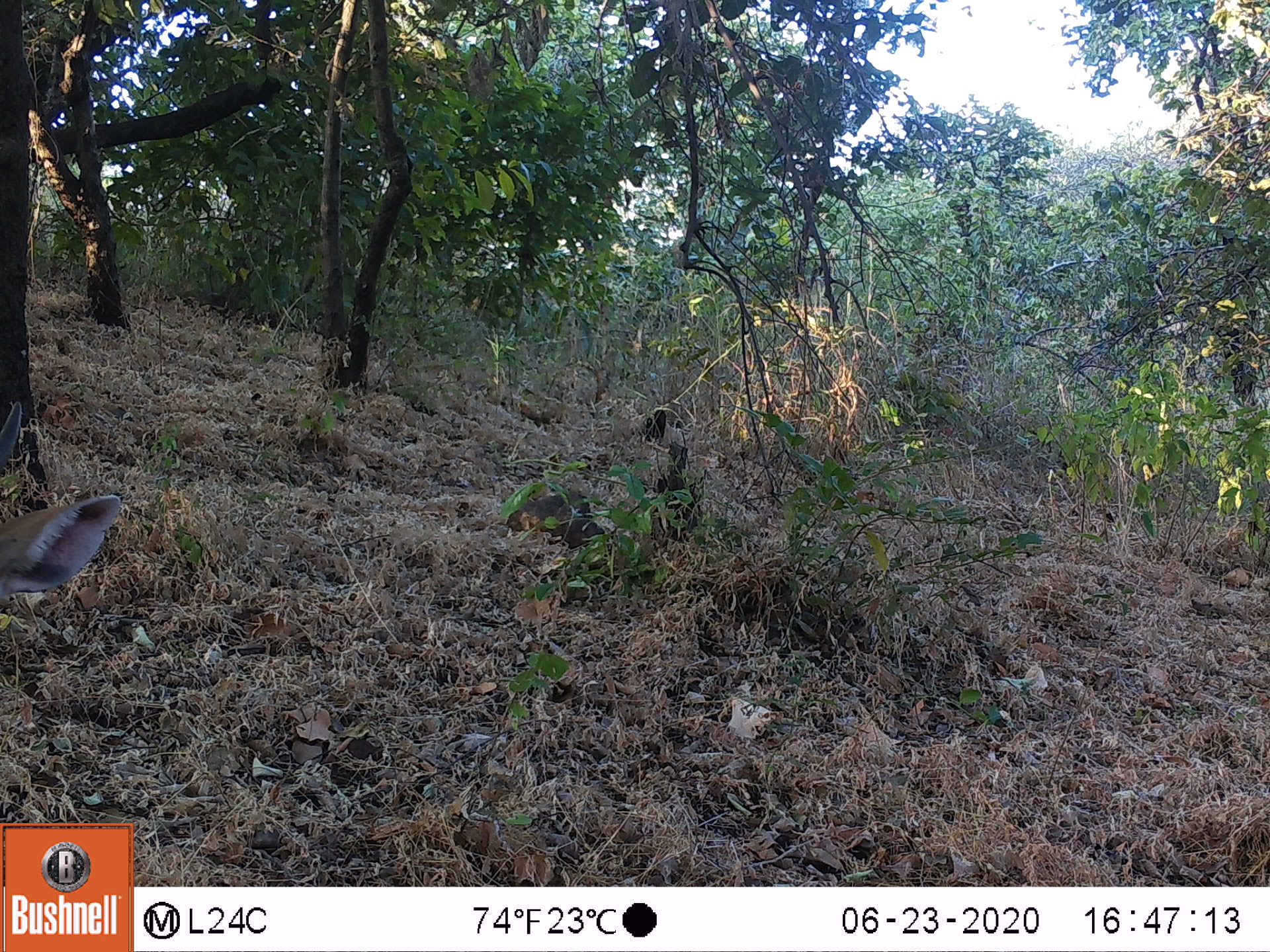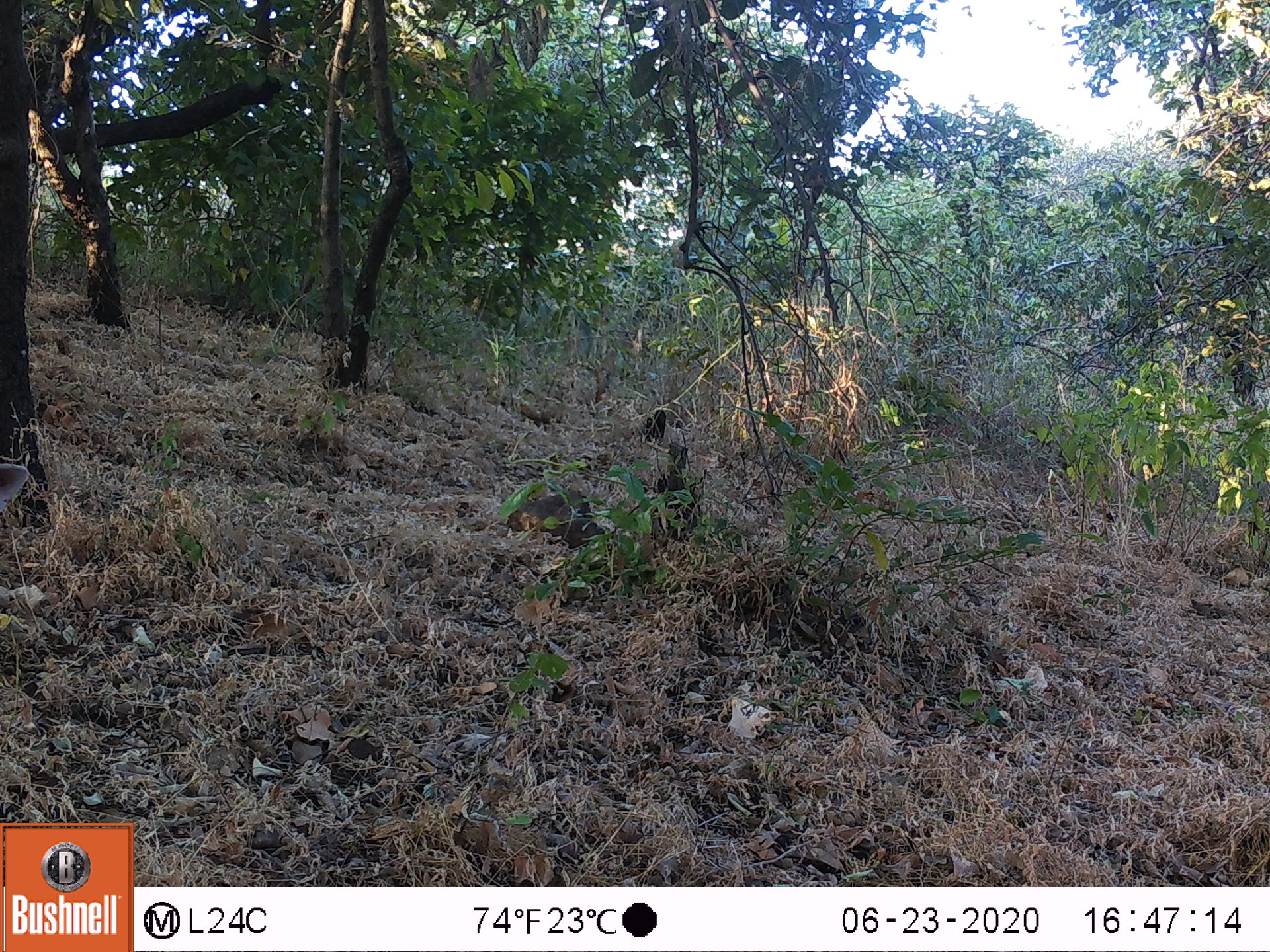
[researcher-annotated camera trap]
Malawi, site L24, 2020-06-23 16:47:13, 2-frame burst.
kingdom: Animalia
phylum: Chordata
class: Mammalia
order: Artiodactyla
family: Bovidae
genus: Tragelaphus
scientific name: Tragelaphus sylvaticus sylvaticus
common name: cape bushbuck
Cape bushbuck (Tragelaphus sylvaticus sylvaticus), count 1.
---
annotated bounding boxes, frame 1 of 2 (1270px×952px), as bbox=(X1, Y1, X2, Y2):
cape bushbuck: bbox=(0, 396, 129, 622)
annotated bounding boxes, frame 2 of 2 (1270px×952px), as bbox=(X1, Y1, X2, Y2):
cape bushbuck: bbox=(0, 438, 48, 531)